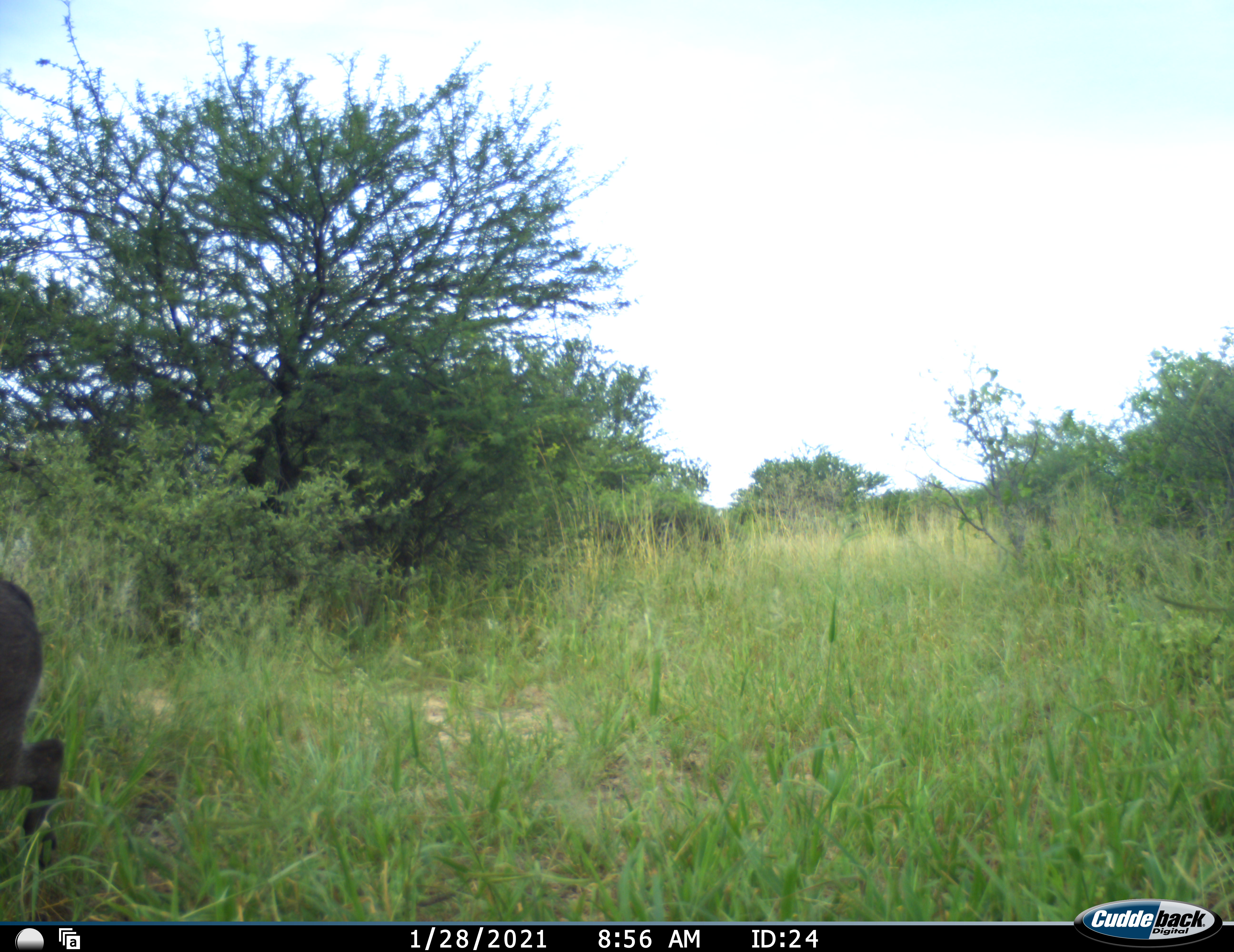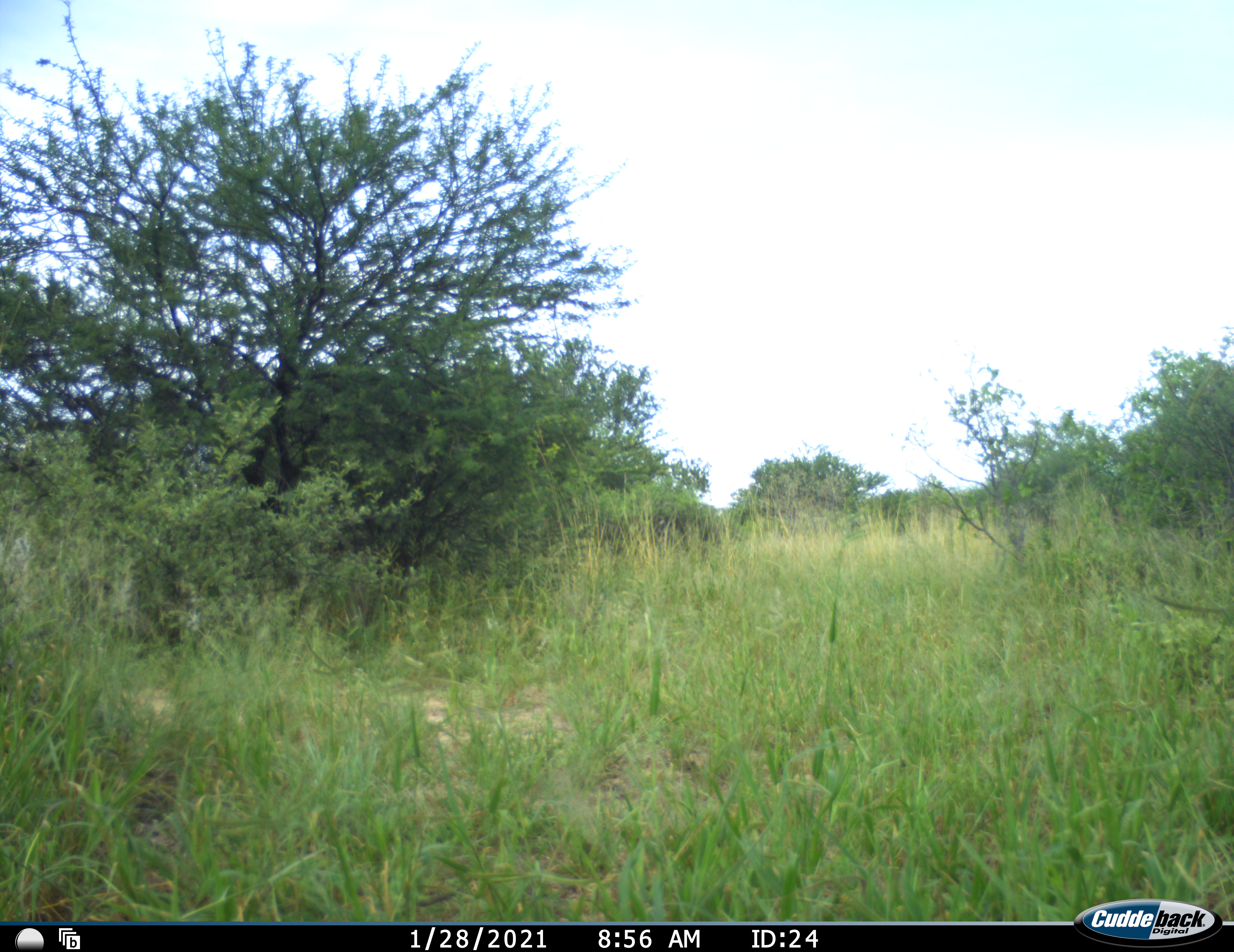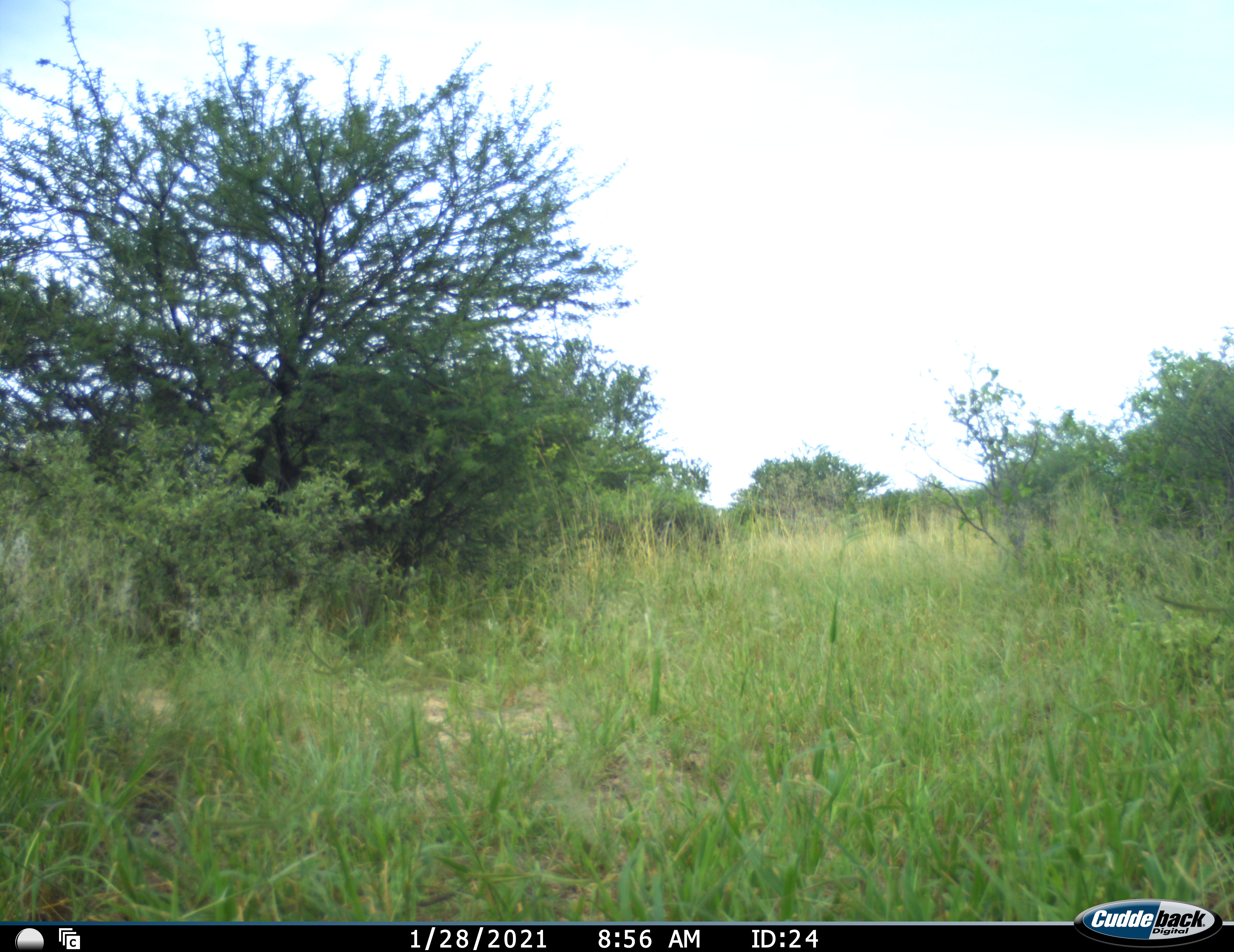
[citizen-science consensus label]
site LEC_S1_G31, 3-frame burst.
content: unidentified animal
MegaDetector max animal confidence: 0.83